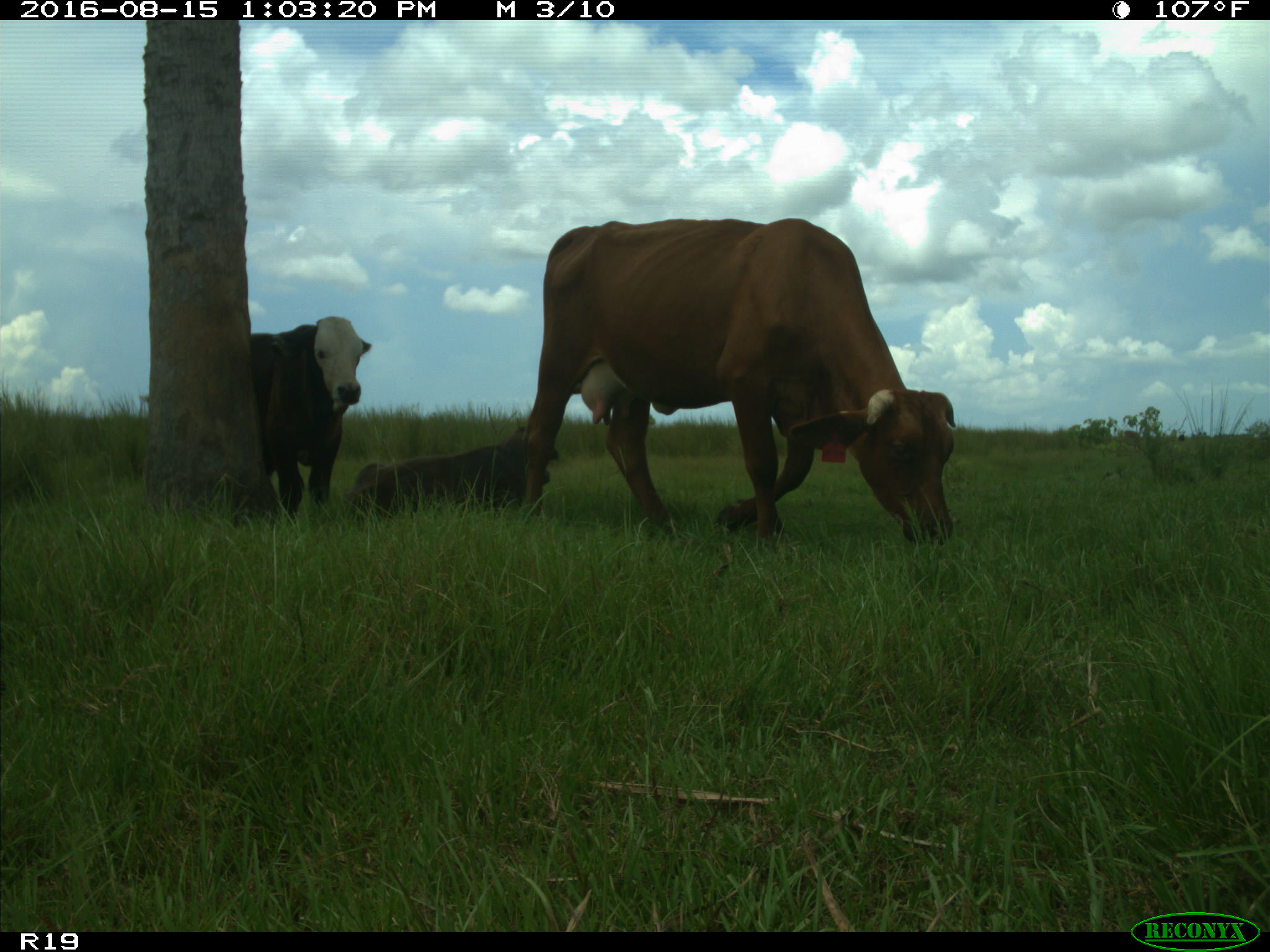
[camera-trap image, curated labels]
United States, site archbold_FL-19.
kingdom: Animalia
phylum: Chordata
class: Mammalia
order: Artiodactyla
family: Bovidae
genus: Bos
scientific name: Bos taurus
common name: domestic cow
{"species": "Bos taurus (domestic cow)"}